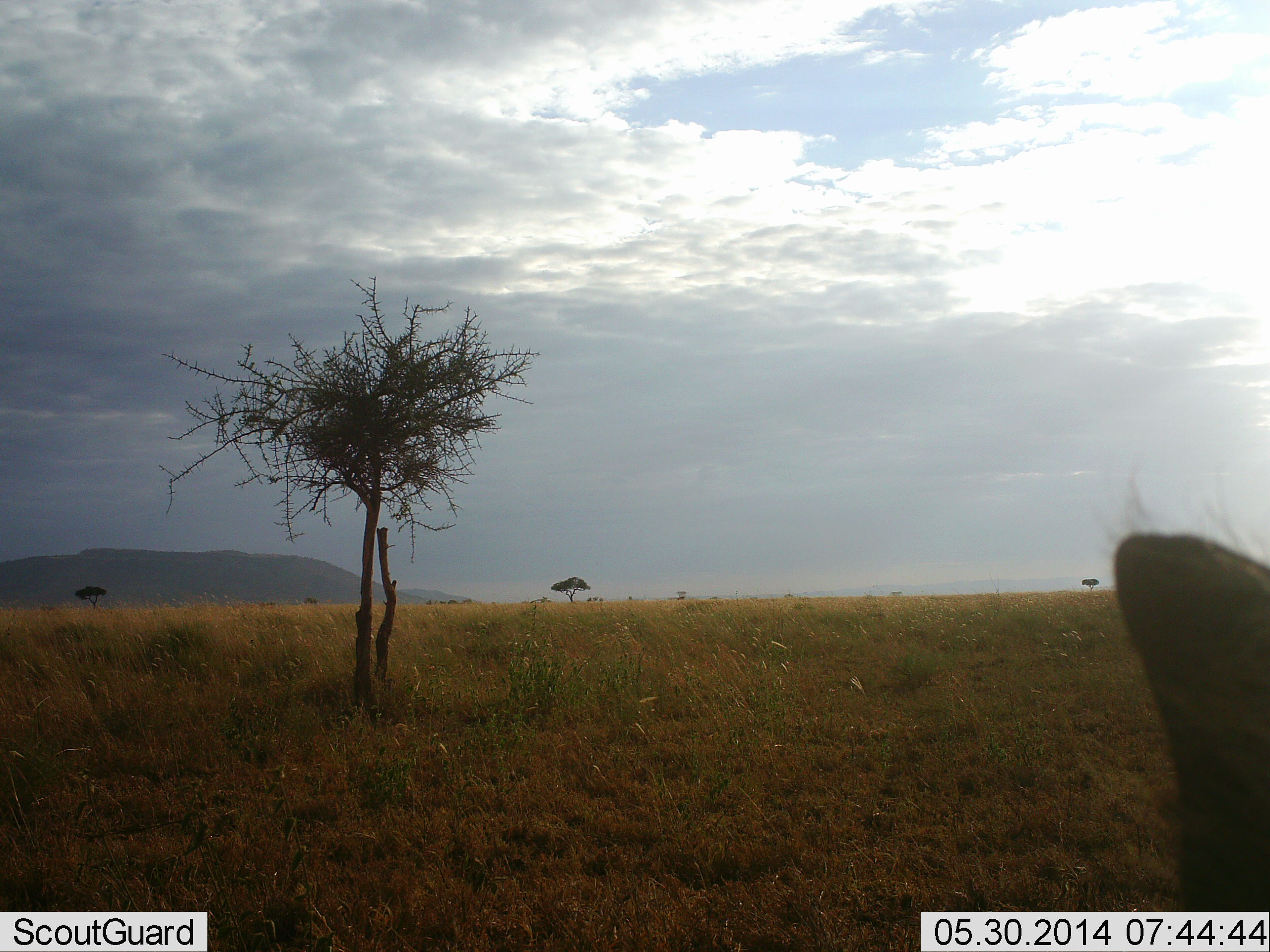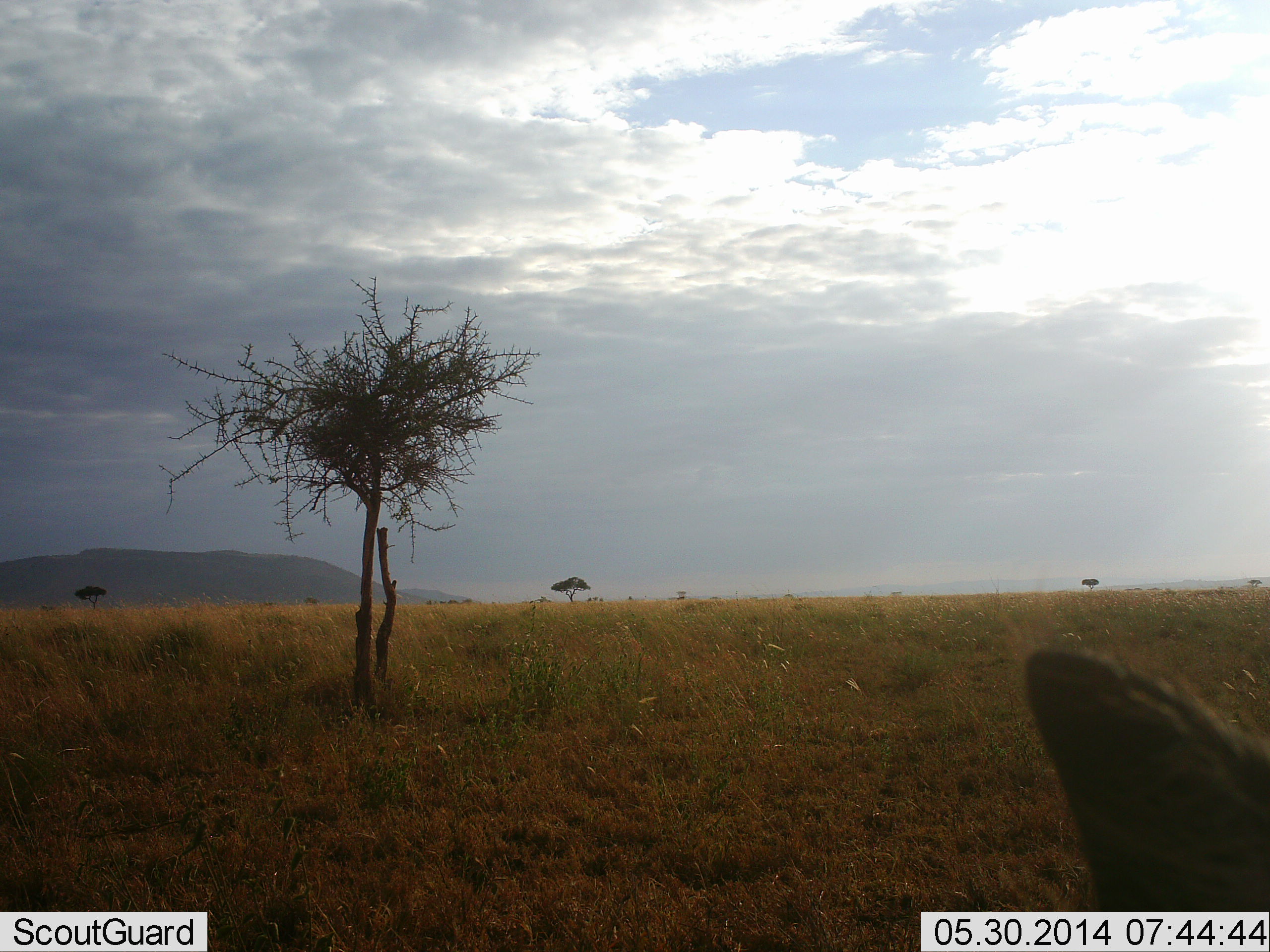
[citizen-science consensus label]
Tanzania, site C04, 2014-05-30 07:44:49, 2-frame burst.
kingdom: Animalia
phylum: Chordata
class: Mammalia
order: Artiodactyla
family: Suidae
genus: Phacochoerus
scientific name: Phacochoerus africanus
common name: warthog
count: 1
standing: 80%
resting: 0%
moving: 0%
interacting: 0%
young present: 0%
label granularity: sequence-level